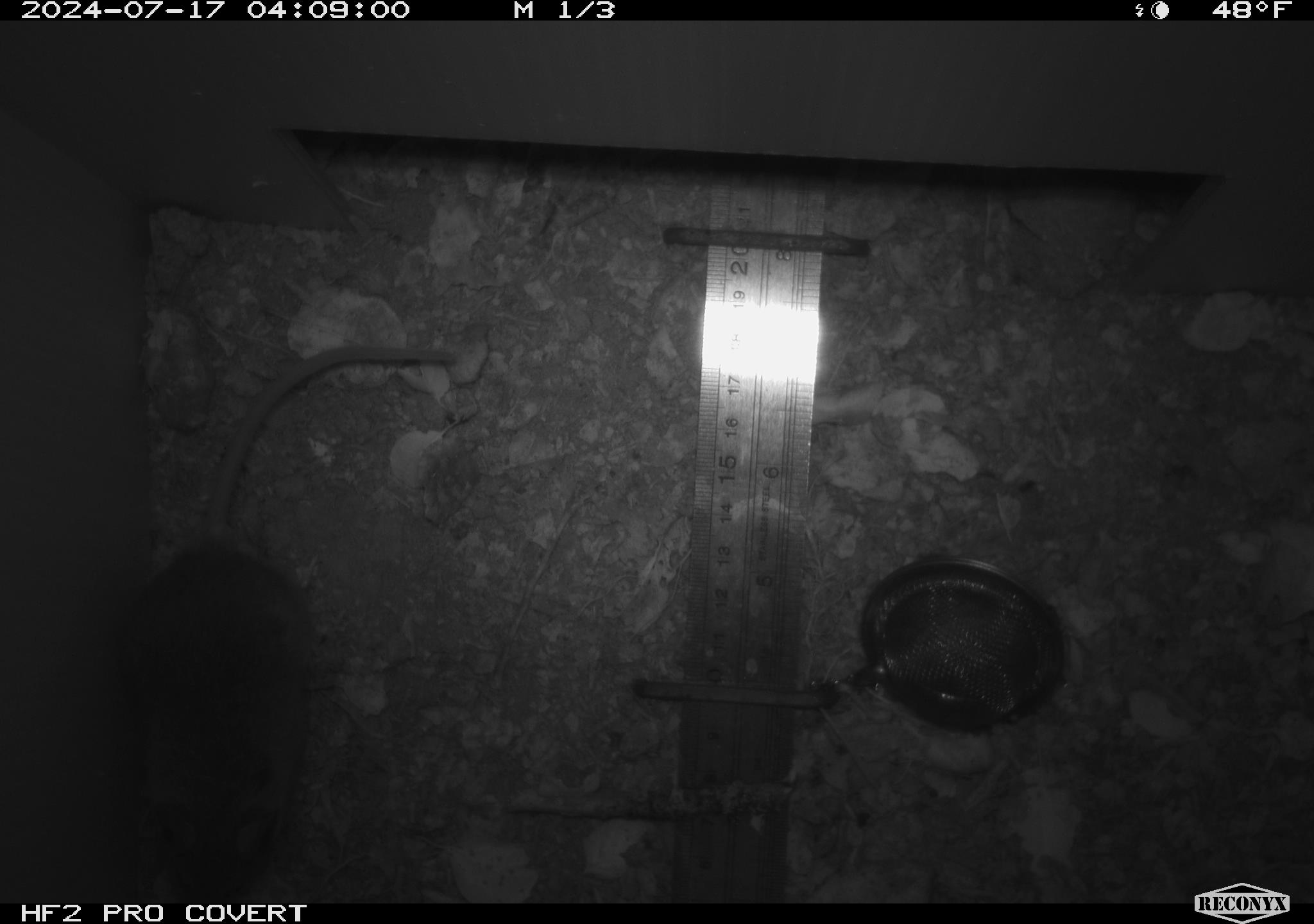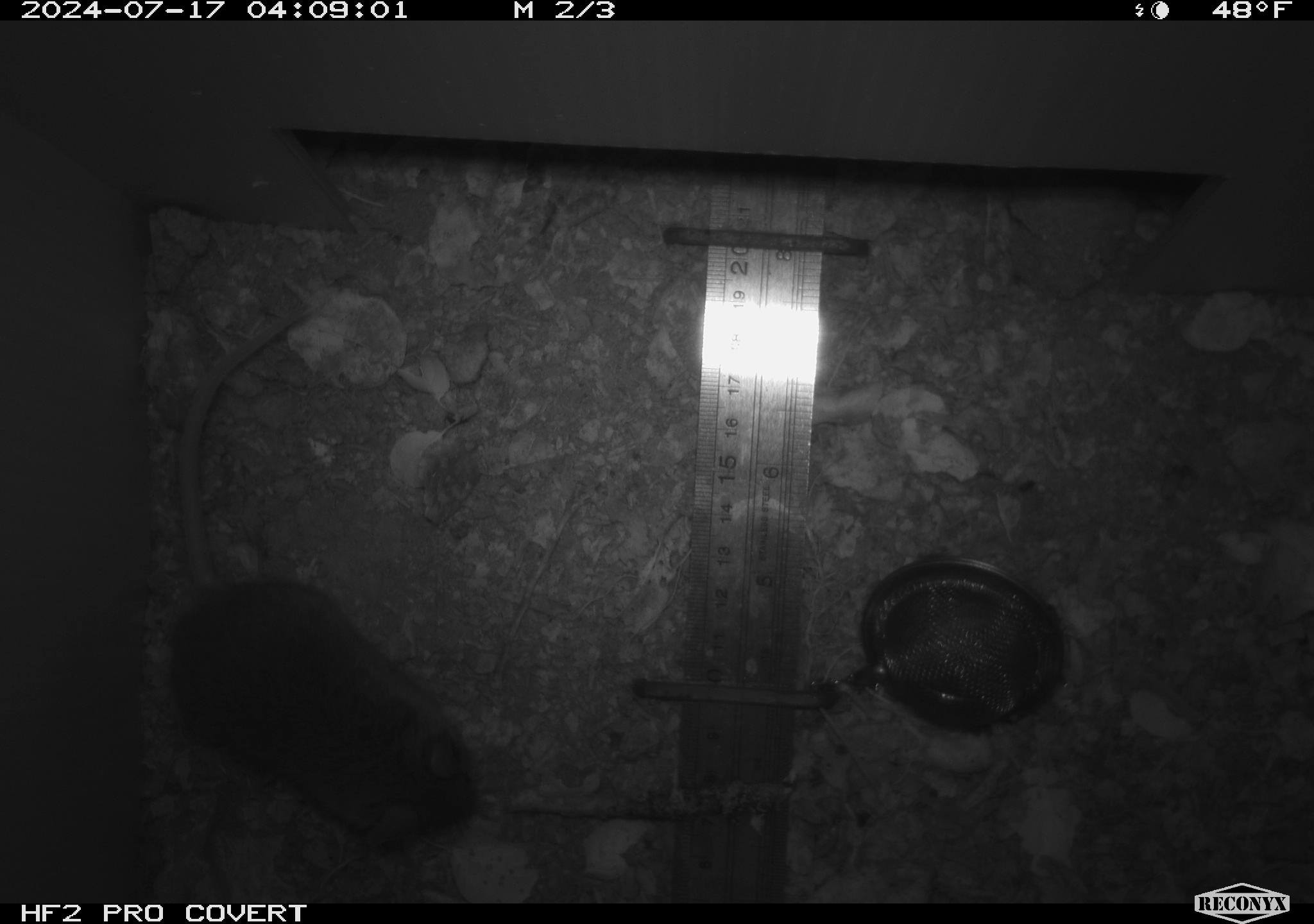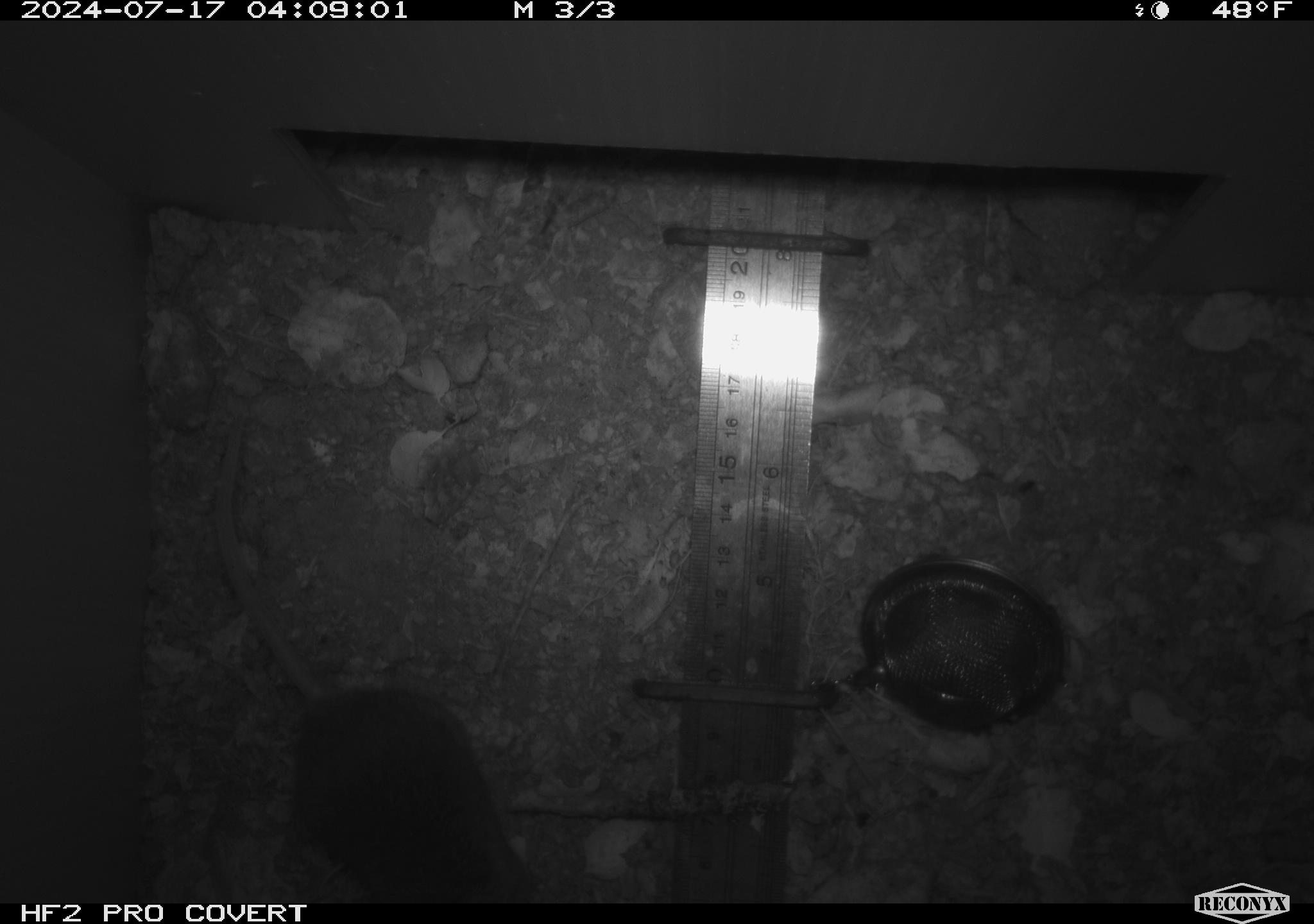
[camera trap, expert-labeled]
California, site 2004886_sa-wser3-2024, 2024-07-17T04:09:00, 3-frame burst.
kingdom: Animalia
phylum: Chordata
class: Mammalia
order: Rodentia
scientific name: Rodentia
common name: woodrat or rat or mouse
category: woodrat or rat or mouse species